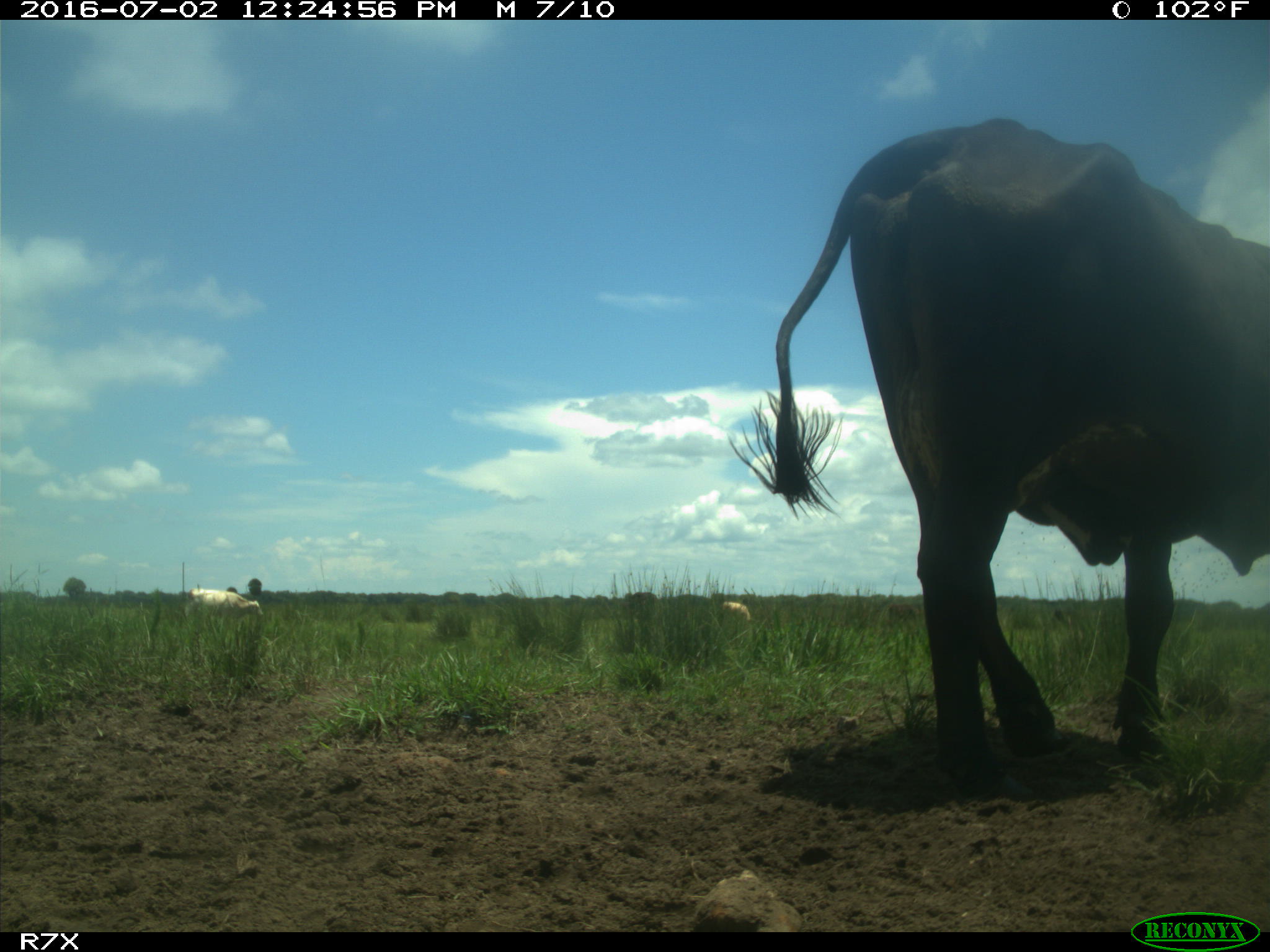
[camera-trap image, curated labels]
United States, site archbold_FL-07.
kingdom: Animalia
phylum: Chordata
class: Mammalia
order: Artiodactyla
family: Bovidae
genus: Bos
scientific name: Bos taurus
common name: domestic cow